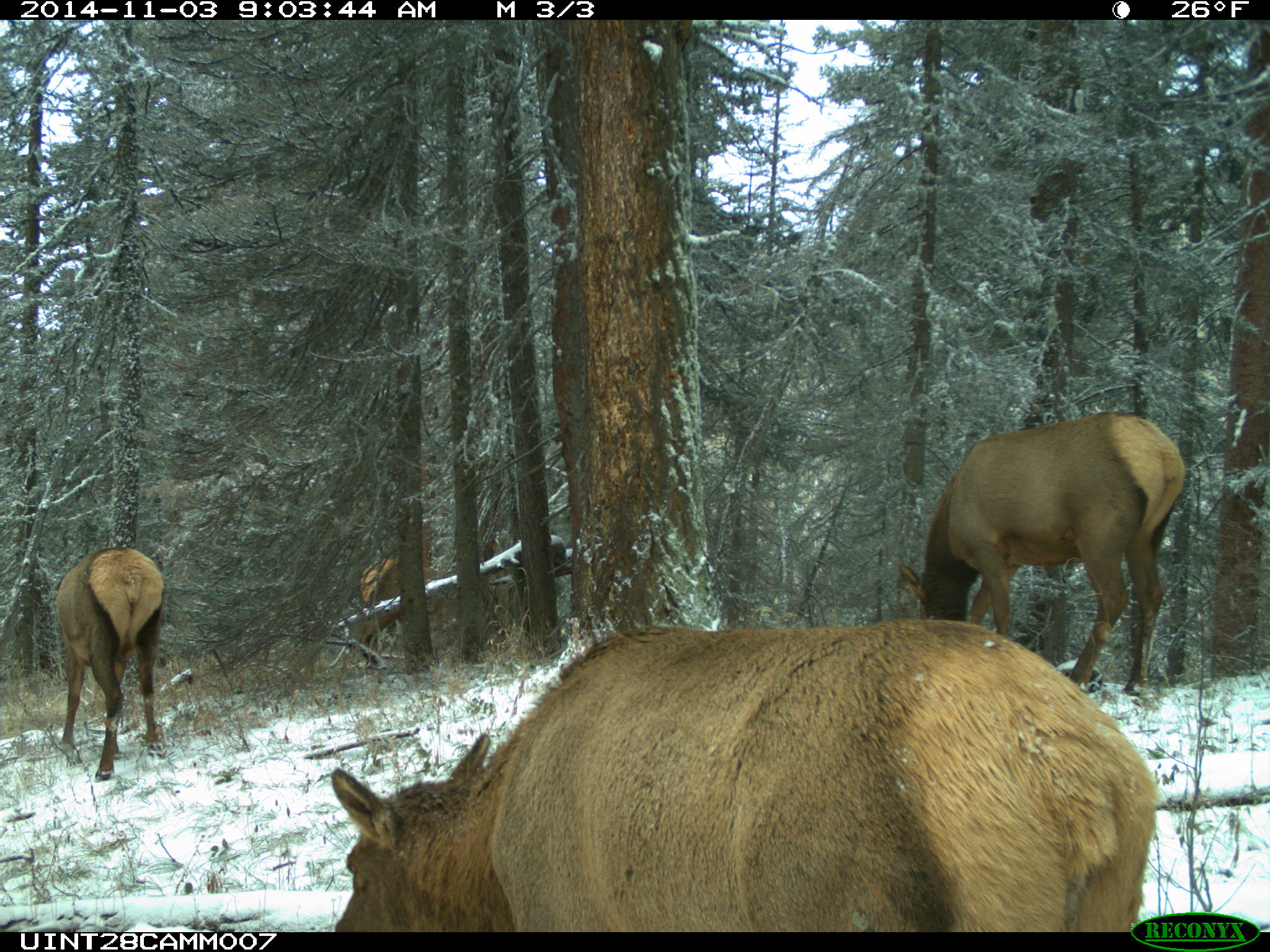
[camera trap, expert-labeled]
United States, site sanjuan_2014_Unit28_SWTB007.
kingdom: Animalia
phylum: Chordata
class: Mammalia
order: Artiodactyla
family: Cervidae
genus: Cervus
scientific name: Cervus elaphus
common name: red deer